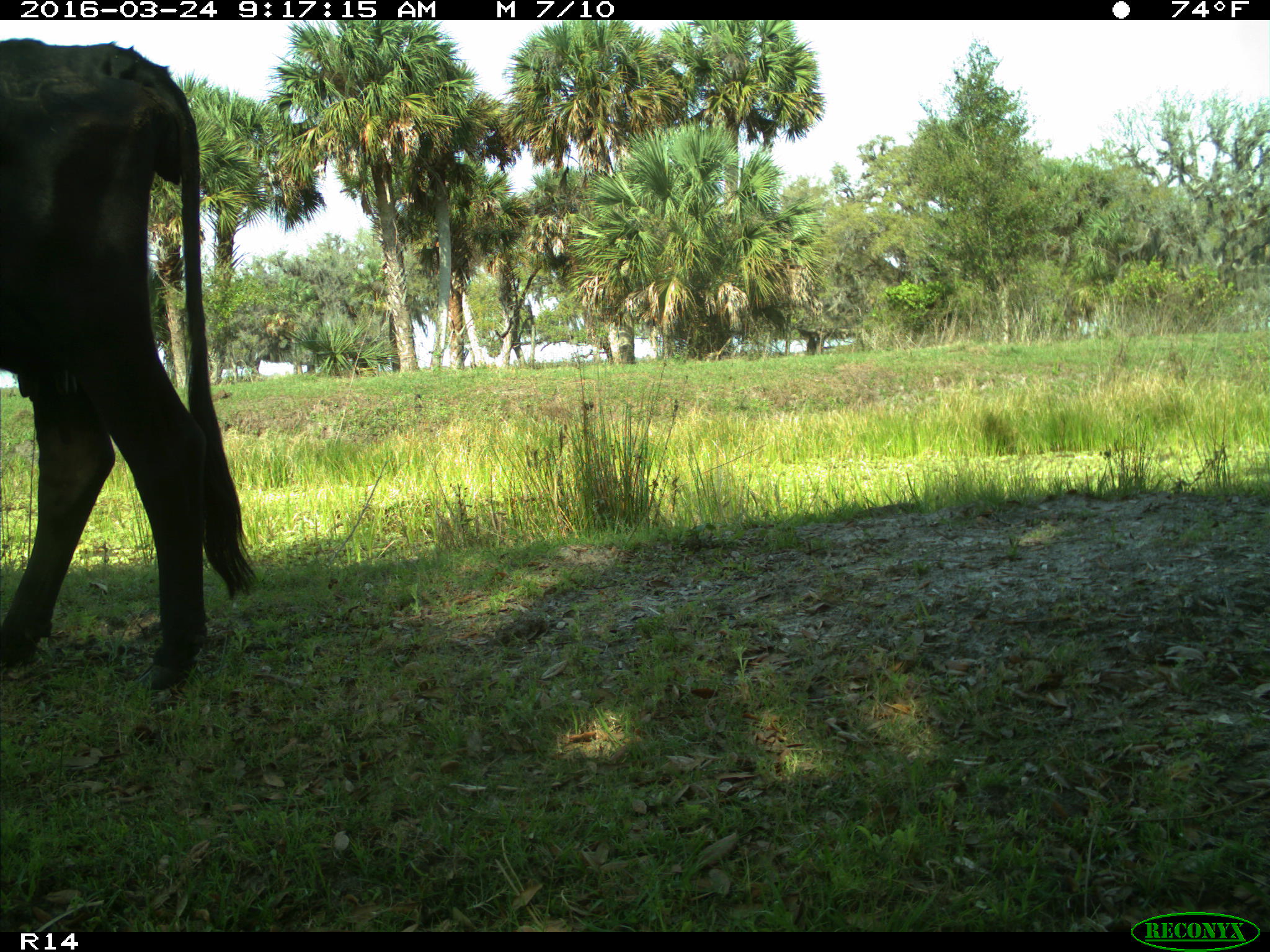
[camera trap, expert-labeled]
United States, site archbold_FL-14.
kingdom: Animalia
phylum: Chordata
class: Mammalia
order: Artiodactyla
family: Bovidae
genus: Bos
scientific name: Bos taurus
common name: domestic cow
Bos taurus (domestic cow).